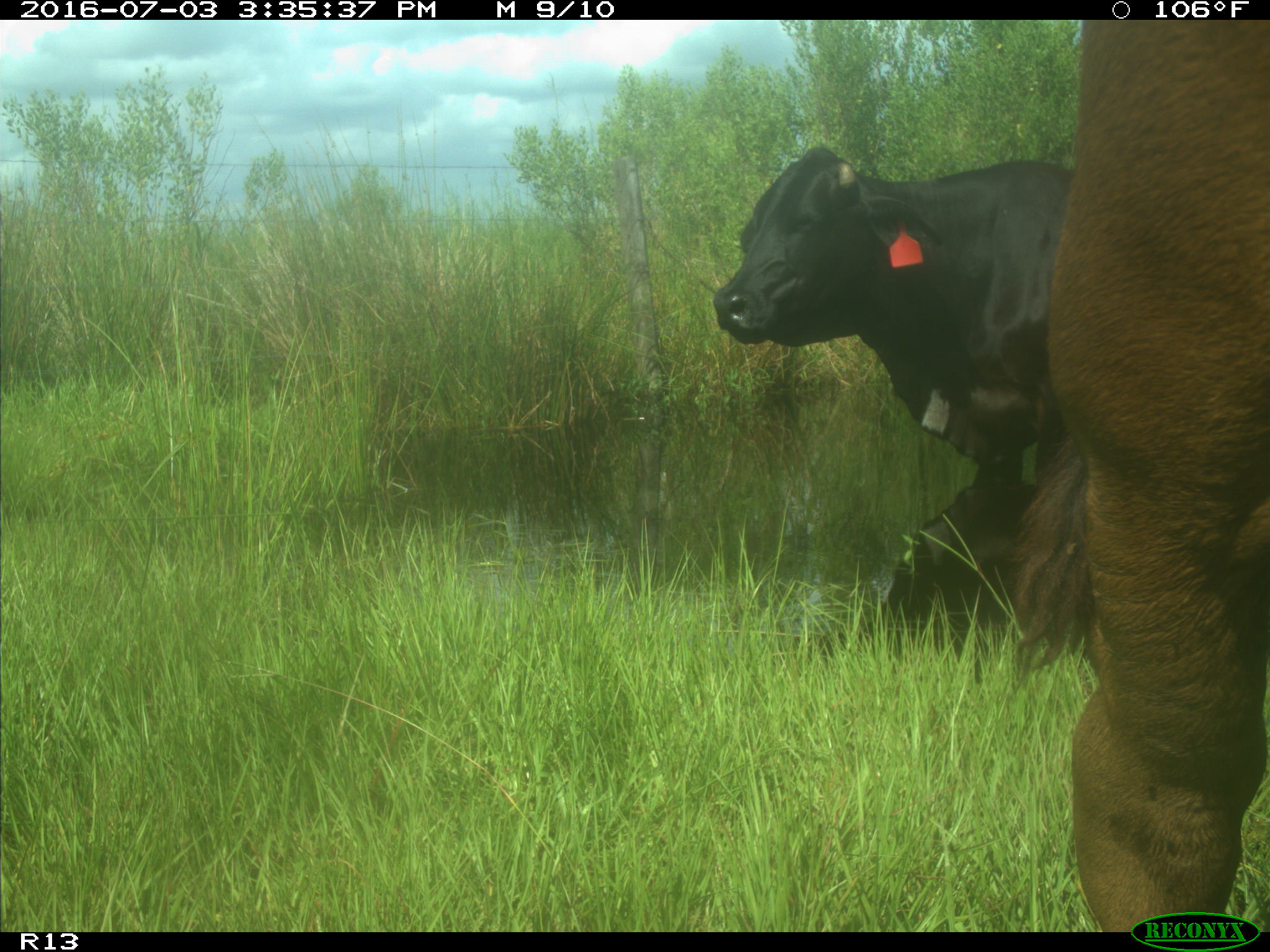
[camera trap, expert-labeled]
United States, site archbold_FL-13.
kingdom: Animalia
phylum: Chordata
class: Mammalia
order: Artiodactyla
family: Bovidae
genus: Bos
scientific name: Bos taurus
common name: domestic cow